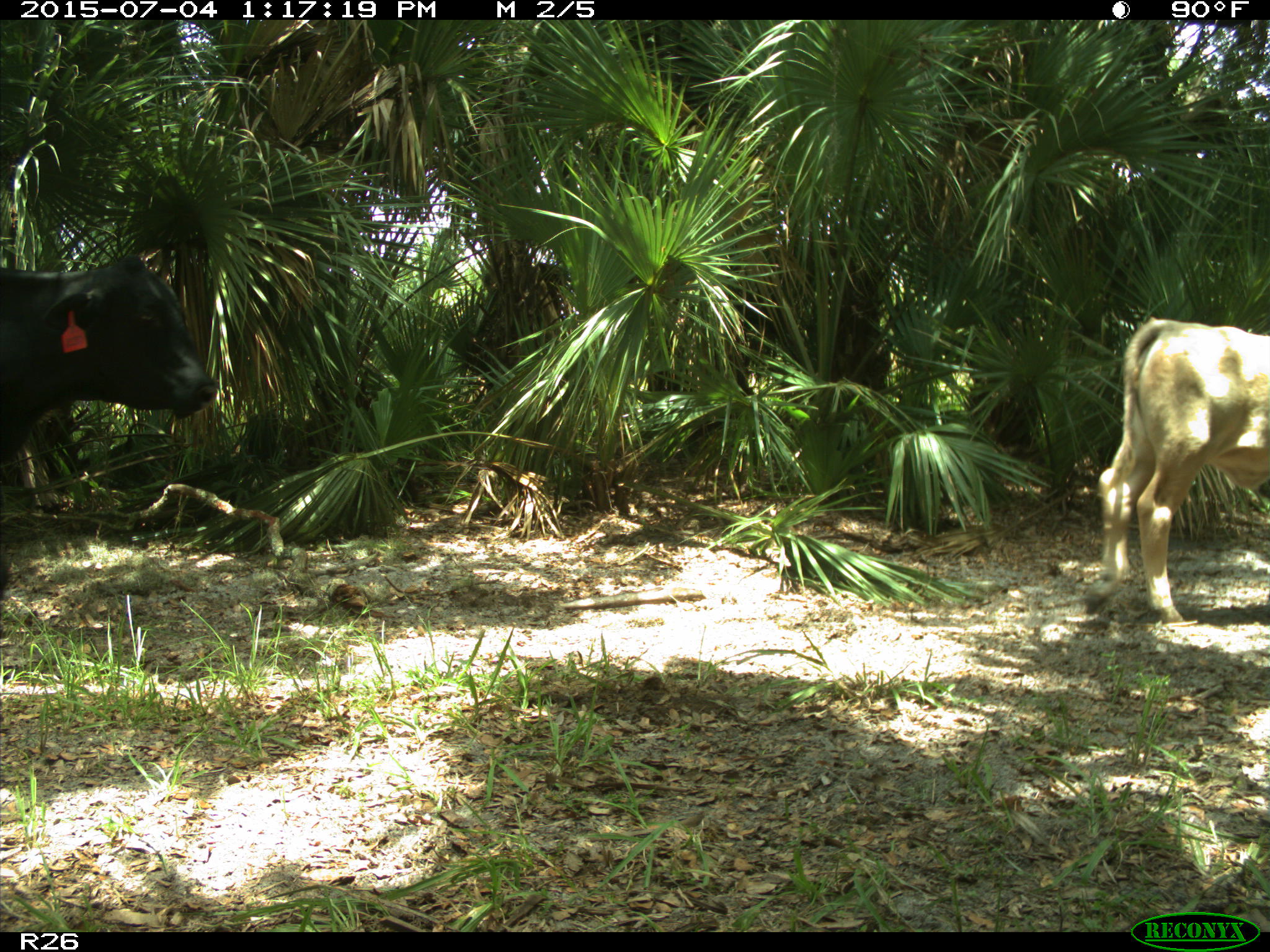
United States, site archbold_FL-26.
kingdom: Animalia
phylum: Chordata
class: Mammalia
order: Artiodactyla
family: Bovidae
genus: Bos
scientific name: Bos taurus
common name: domestic cow